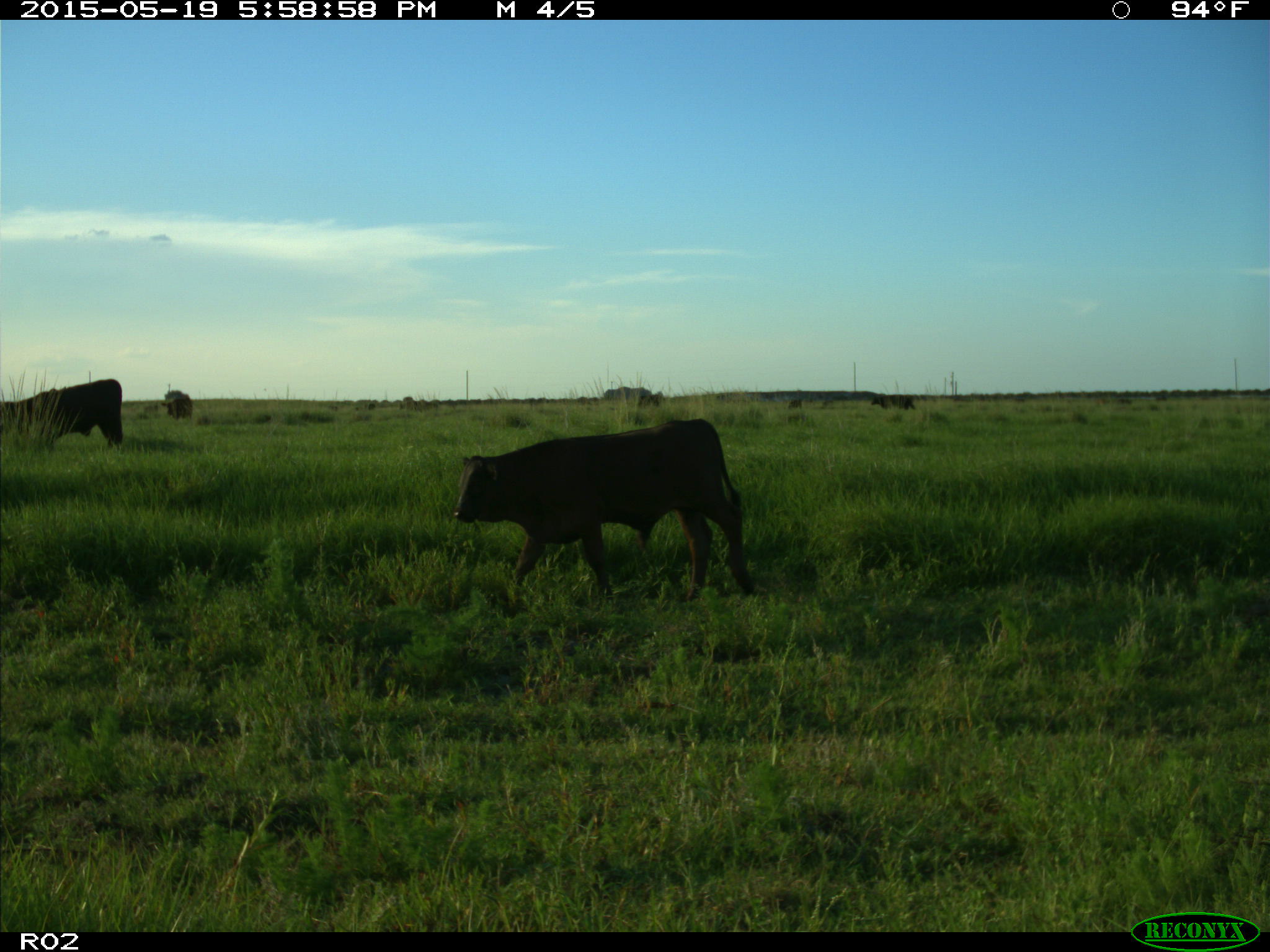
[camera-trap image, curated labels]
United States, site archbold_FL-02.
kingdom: Animalia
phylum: Chordata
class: Mammalia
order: Artiodactyla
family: Bovidae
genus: Bos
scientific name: Bos taurus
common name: domestic cow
Bos taurus (domestic cow).